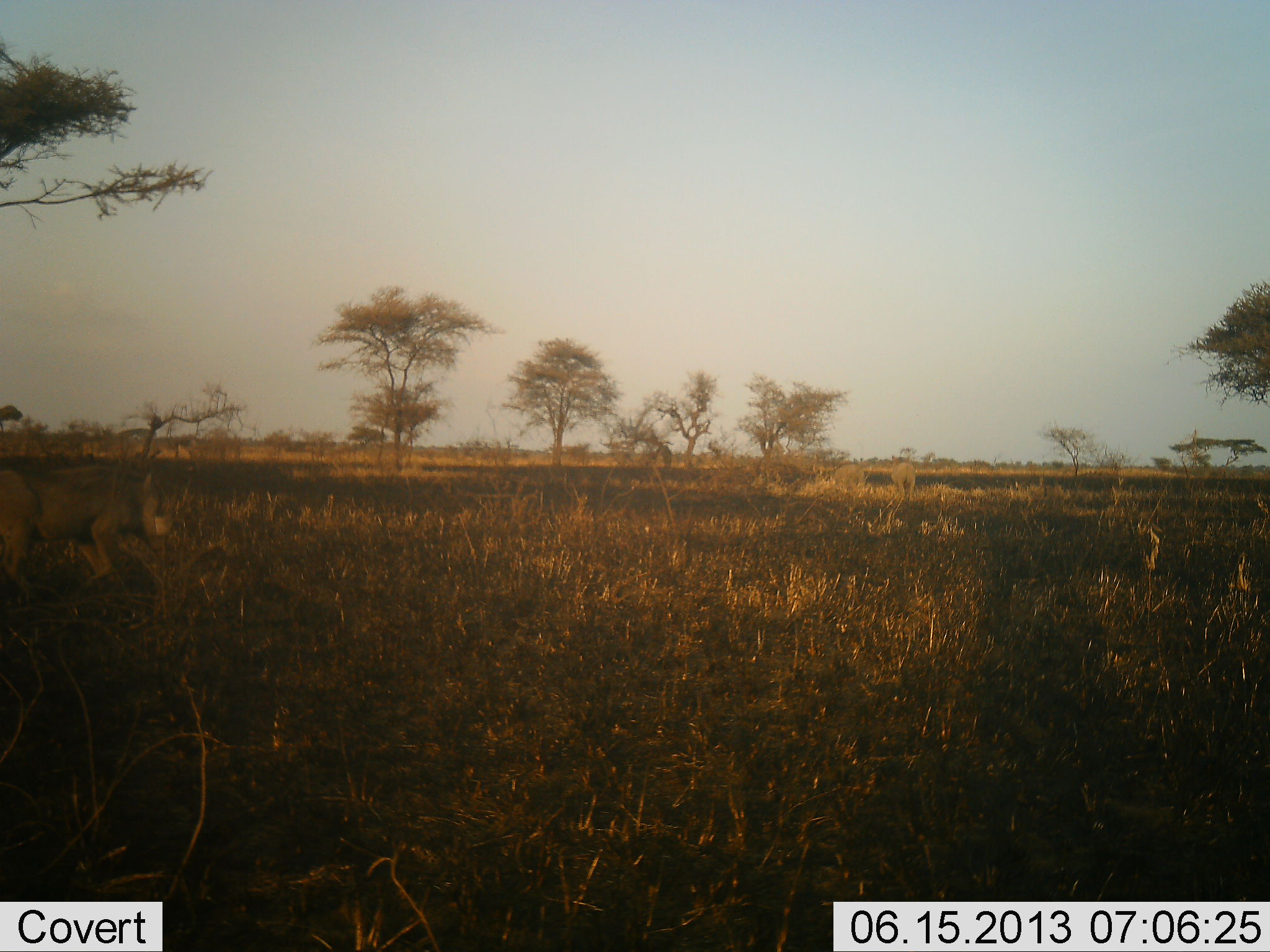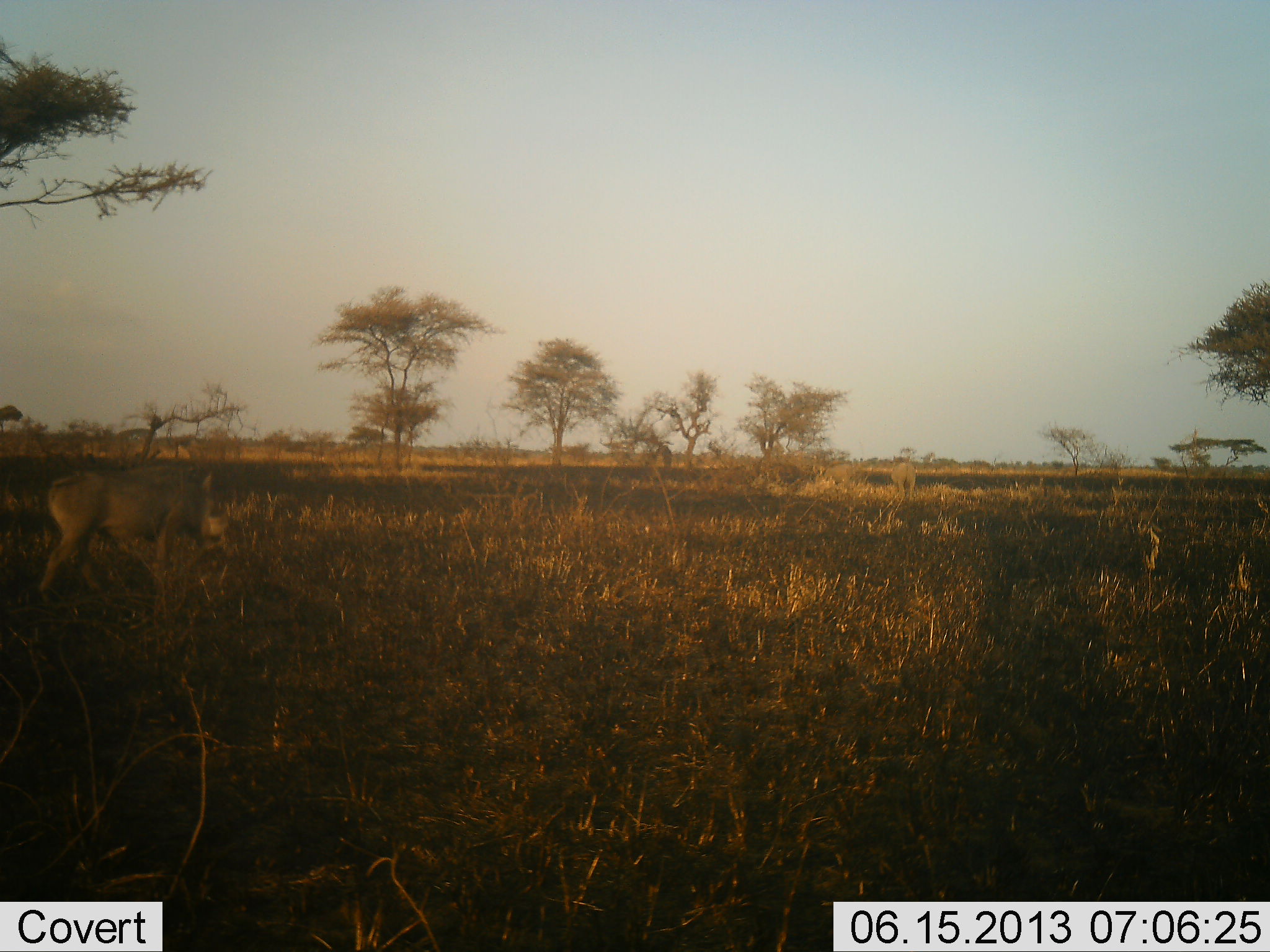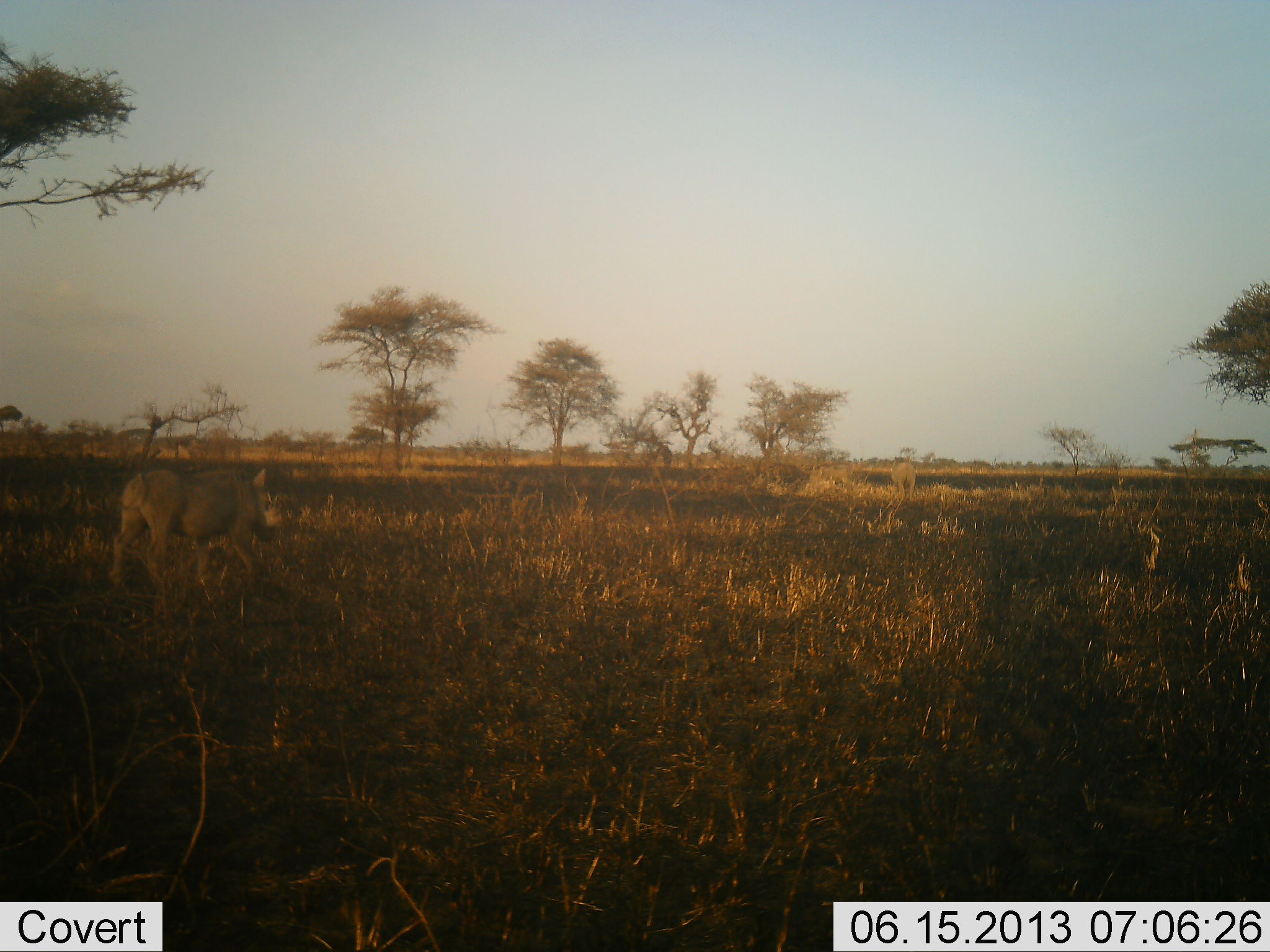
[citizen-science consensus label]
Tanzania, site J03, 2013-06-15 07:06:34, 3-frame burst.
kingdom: Animalia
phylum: Chordata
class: Mammalia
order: Artiodactyla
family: Suidae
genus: Phacochoerus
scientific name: Phacochoerus africanus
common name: warthog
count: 1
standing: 24%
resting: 0%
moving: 100%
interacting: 0%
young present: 0%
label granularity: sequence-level